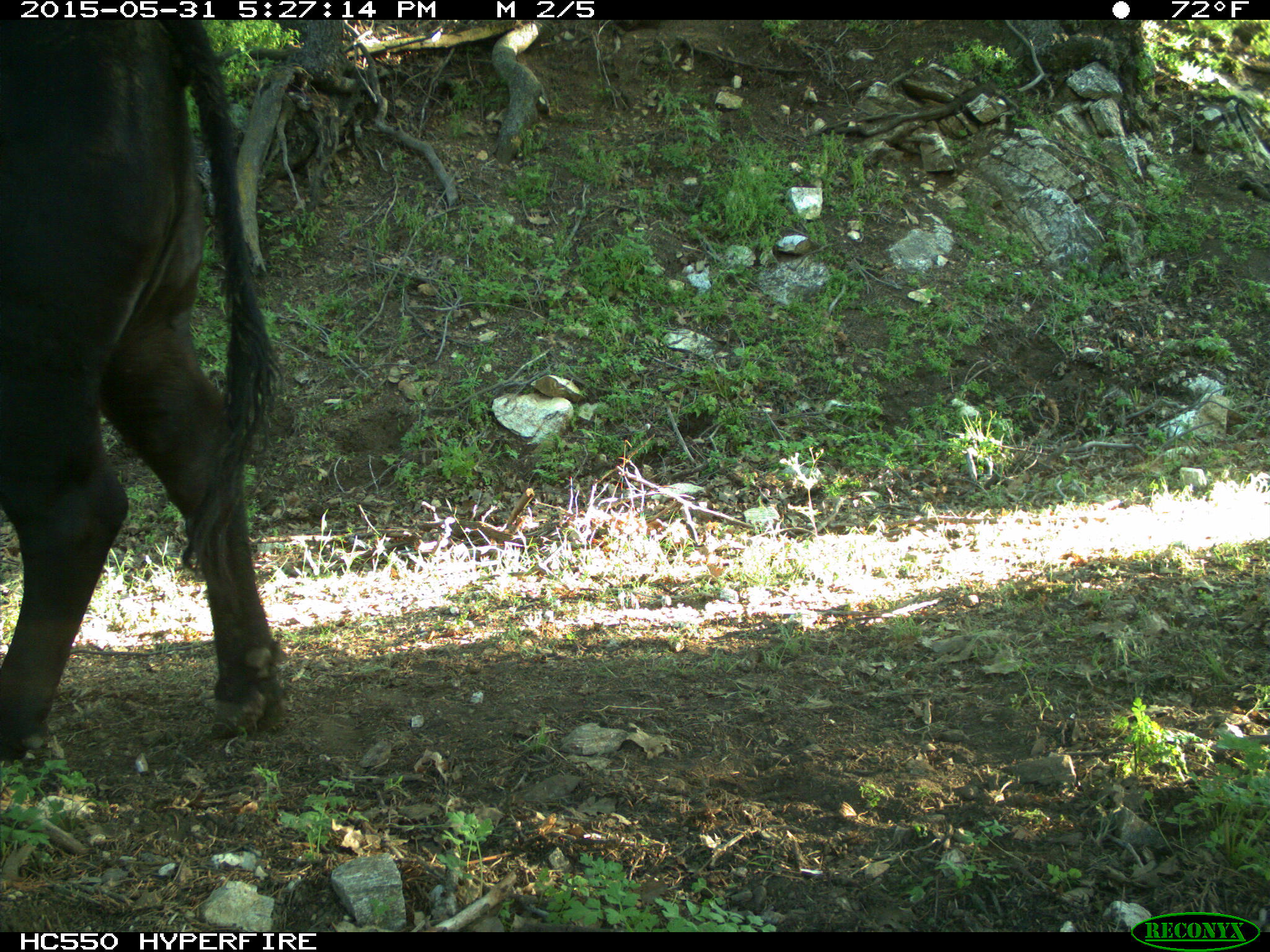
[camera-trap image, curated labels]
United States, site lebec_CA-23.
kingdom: Animalia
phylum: Chordata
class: Mammalia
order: Artiodactyla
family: Bovidae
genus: Bos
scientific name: Bos taurus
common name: domestic cow